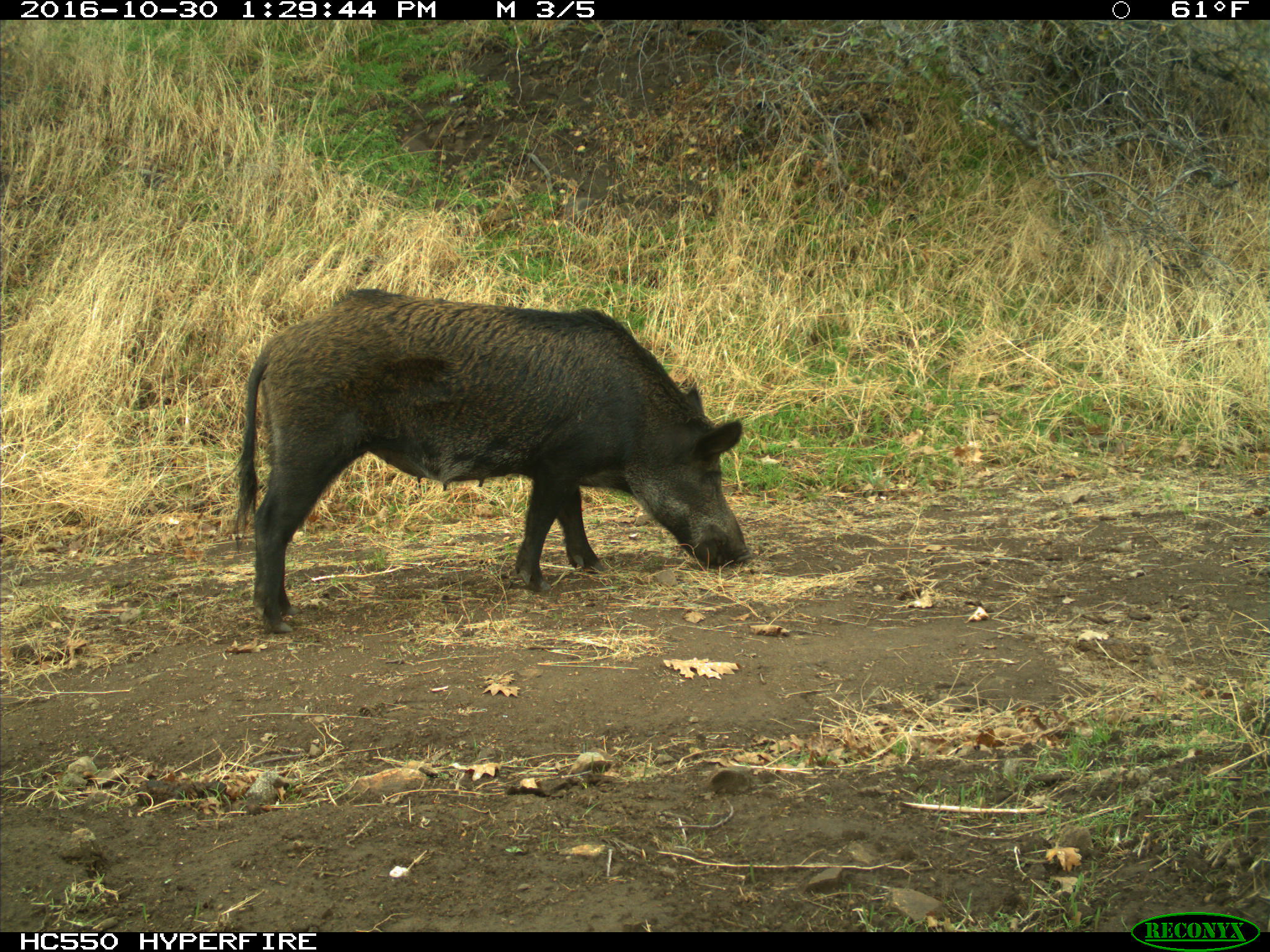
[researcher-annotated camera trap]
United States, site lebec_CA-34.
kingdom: Animalia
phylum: Chordata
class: Mammalia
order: Artiodactyla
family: Suidae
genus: Sus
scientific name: Sus scrofa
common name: wild boar